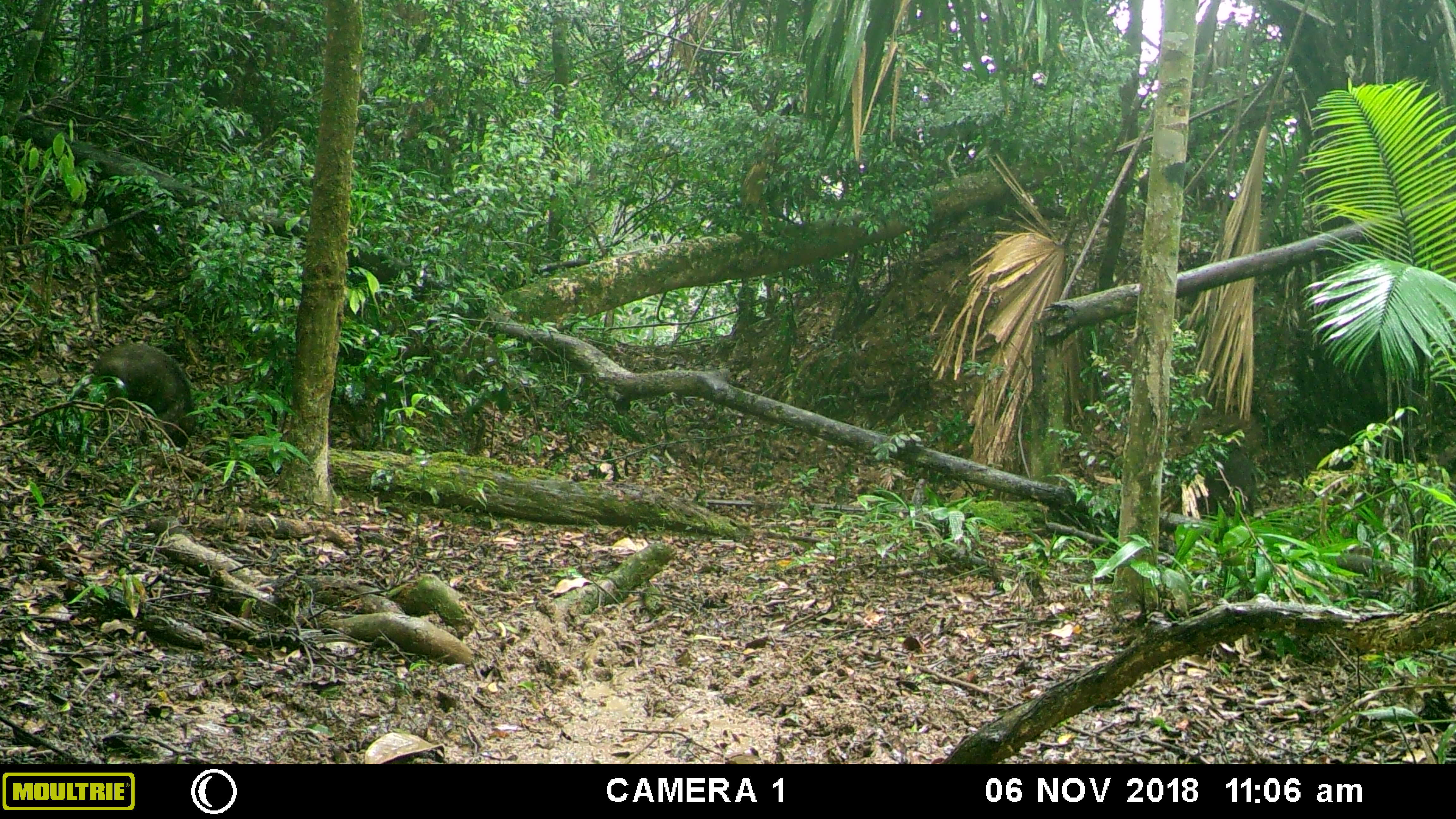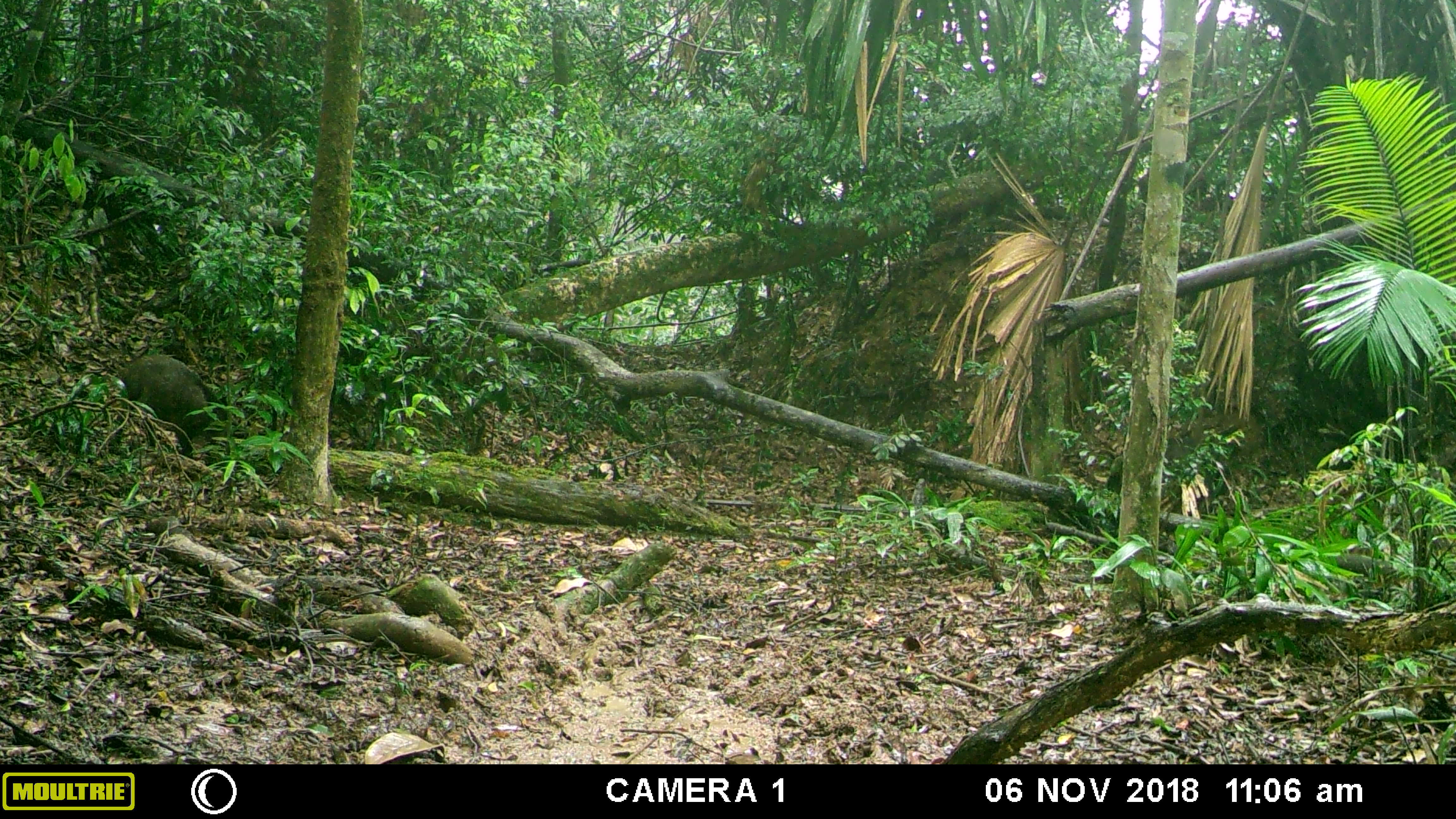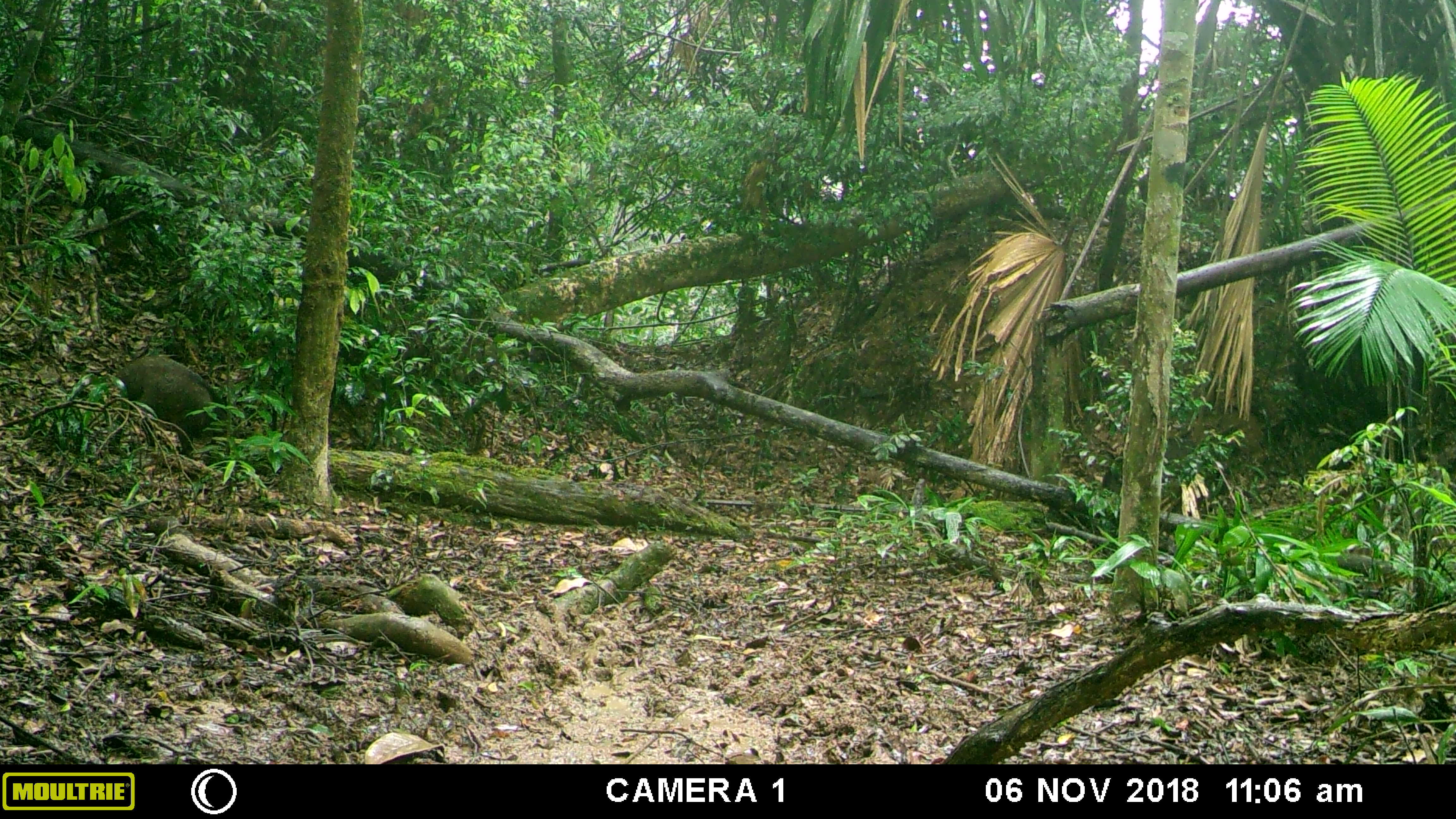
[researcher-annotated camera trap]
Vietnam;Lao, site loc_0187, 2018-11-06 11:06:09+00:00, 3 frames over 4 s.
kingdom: Animalia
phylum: Chordata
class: Mammalia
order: Artiodactyla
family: Suidae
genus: Sus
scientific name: Sus scrofa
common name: eurasian wild pig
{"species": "eurasian wild pig (Sus scrofa)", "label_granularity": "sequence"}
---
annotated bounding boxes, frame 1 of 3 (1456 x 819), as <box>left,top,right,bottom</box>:
eurasian wild pig: <box>76,343,196,454</box>; <box>1194,446,1255,516</box>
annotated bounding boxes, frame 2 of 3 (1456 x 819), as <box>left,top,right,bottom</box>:
eurasian wild pig: <box>108,354,236,458</box>; <box>1103,435,1212,533</box>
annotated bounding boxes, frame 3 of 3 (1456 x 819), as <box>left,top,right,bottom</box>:
eurasian wild pig: <box>116,355,228,458</box>; <box>1101,434,1193,502</box>